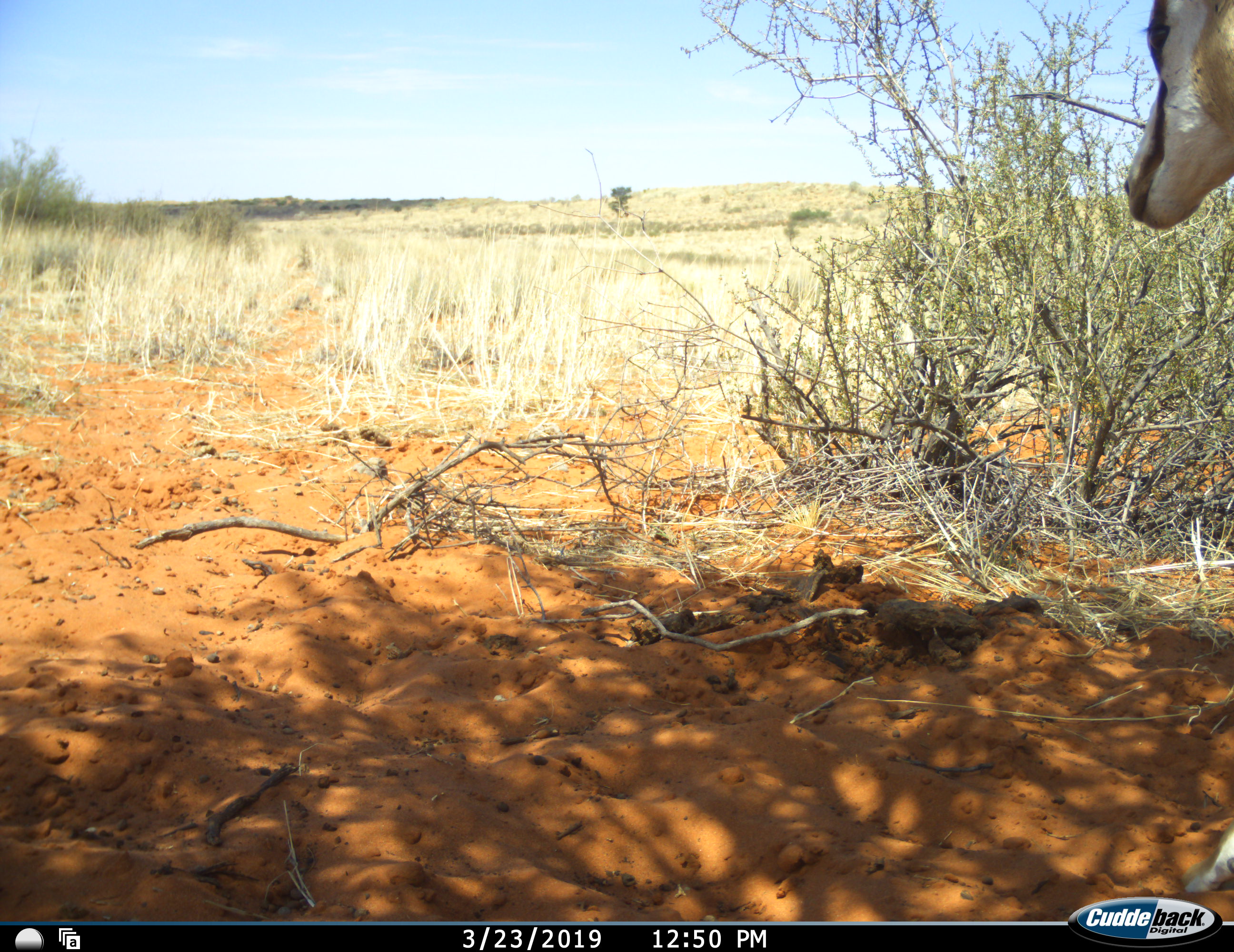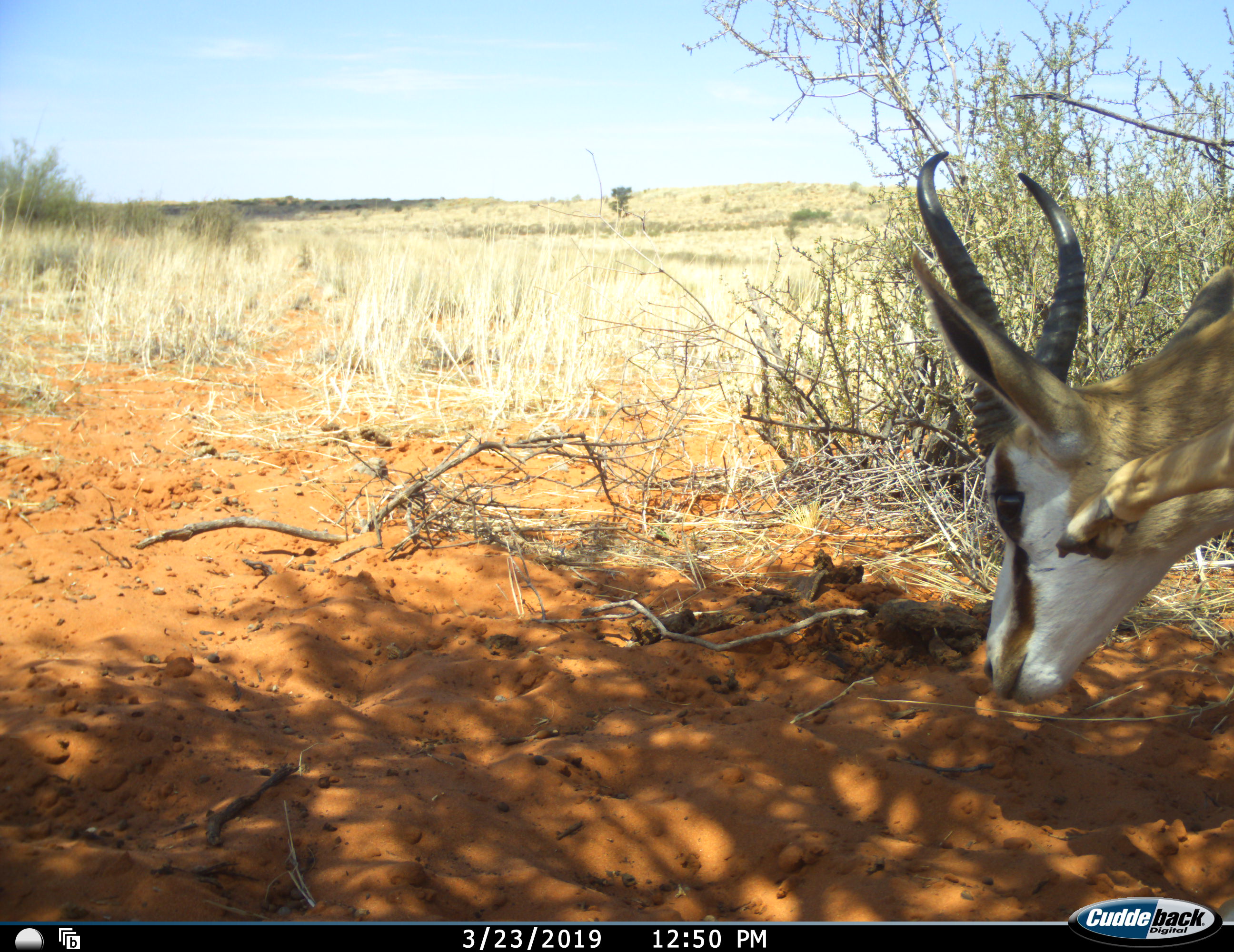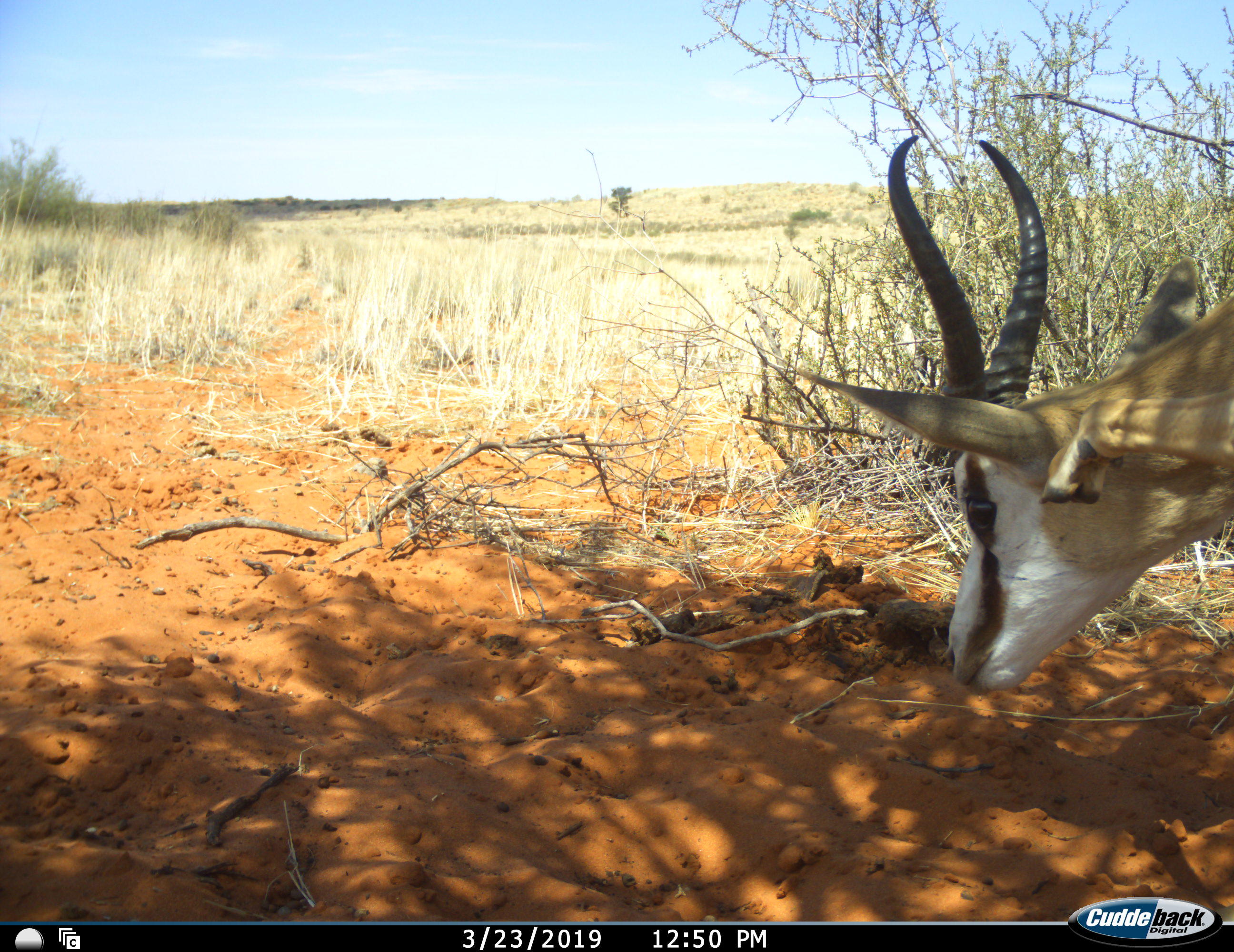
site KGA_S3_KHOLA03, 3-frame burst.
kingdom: Animalia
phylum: Chordata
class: Mammalia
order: Artiodactyla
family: Bovidae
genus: Antidorcas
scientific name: Antidorcas marsupialis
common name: springbok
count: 1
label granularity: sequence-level